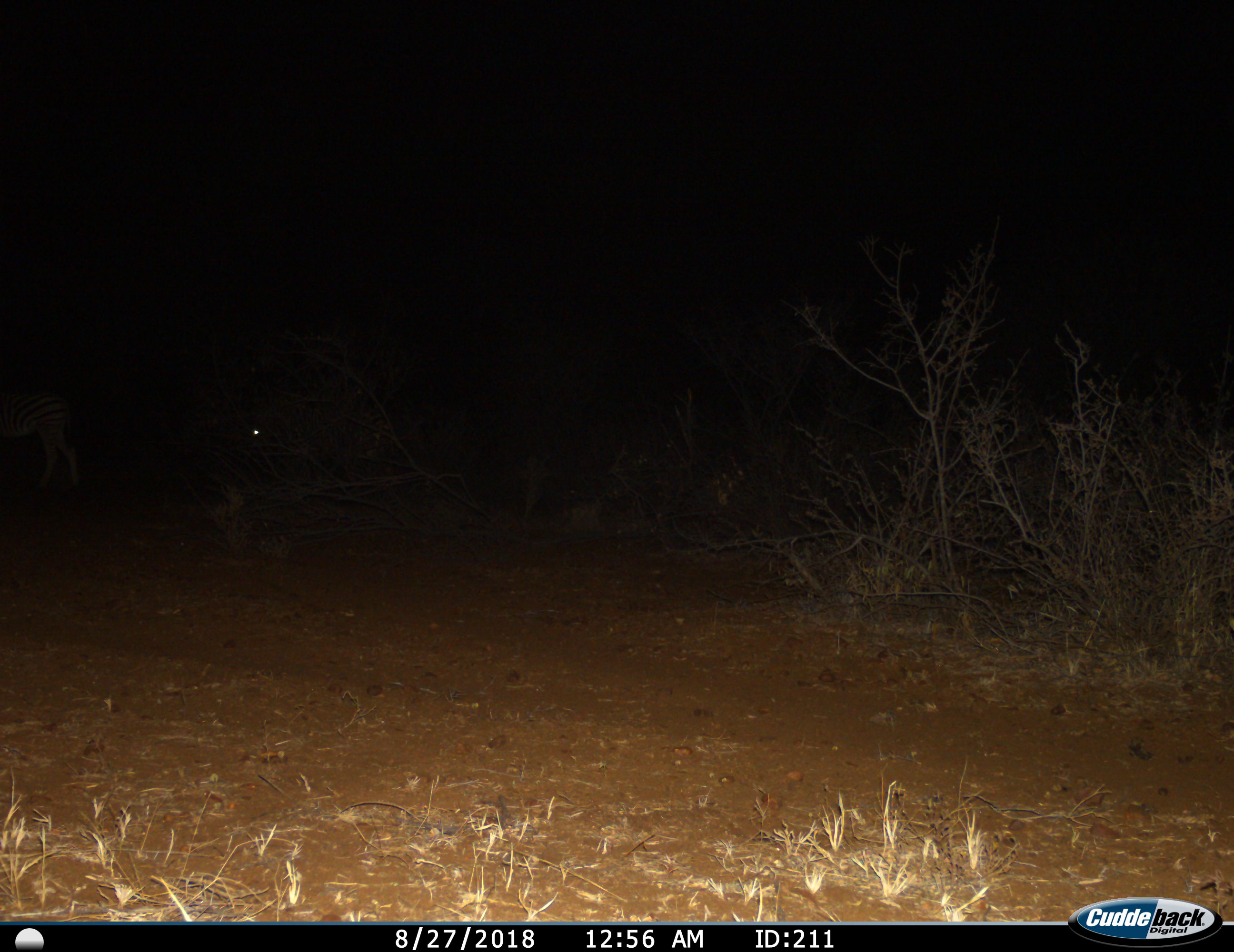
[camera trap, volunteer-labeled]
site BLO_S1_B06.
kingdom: Animalia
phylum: Chordata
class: Mammalia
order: Perissodactyla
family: Equidae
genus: Equus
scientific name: Equus quagga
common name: plains zebra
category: zebraplains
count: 1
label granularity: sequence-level